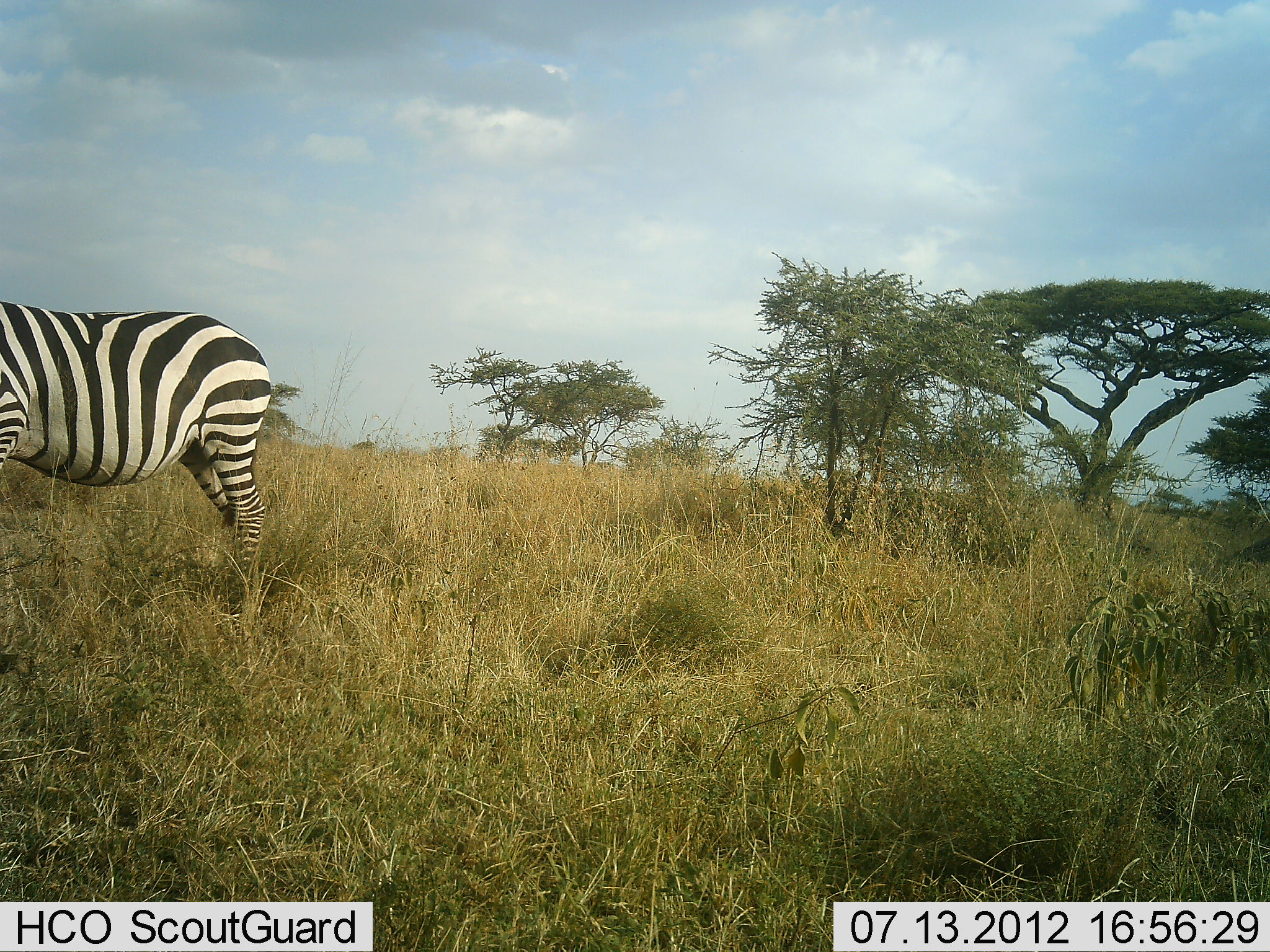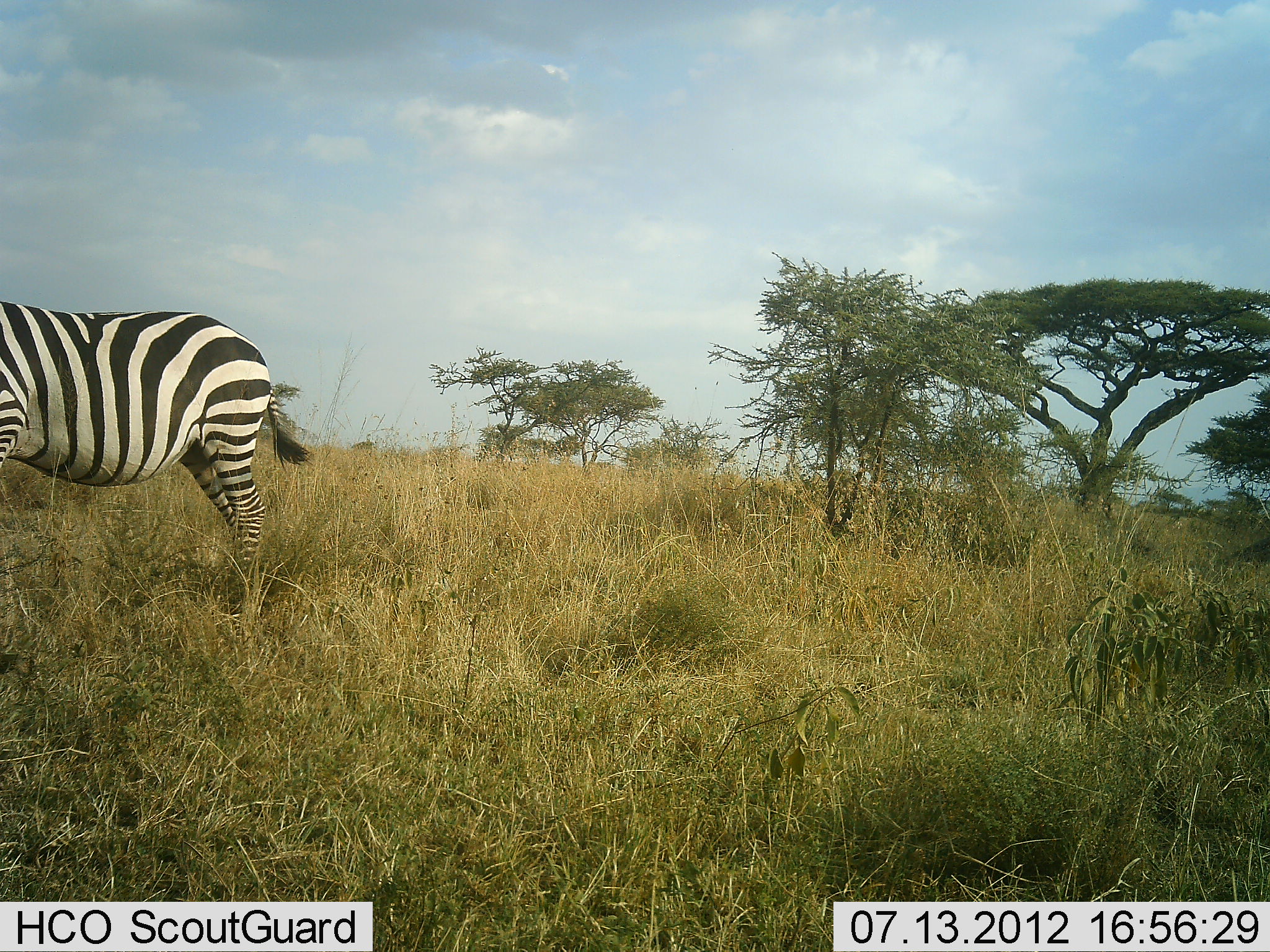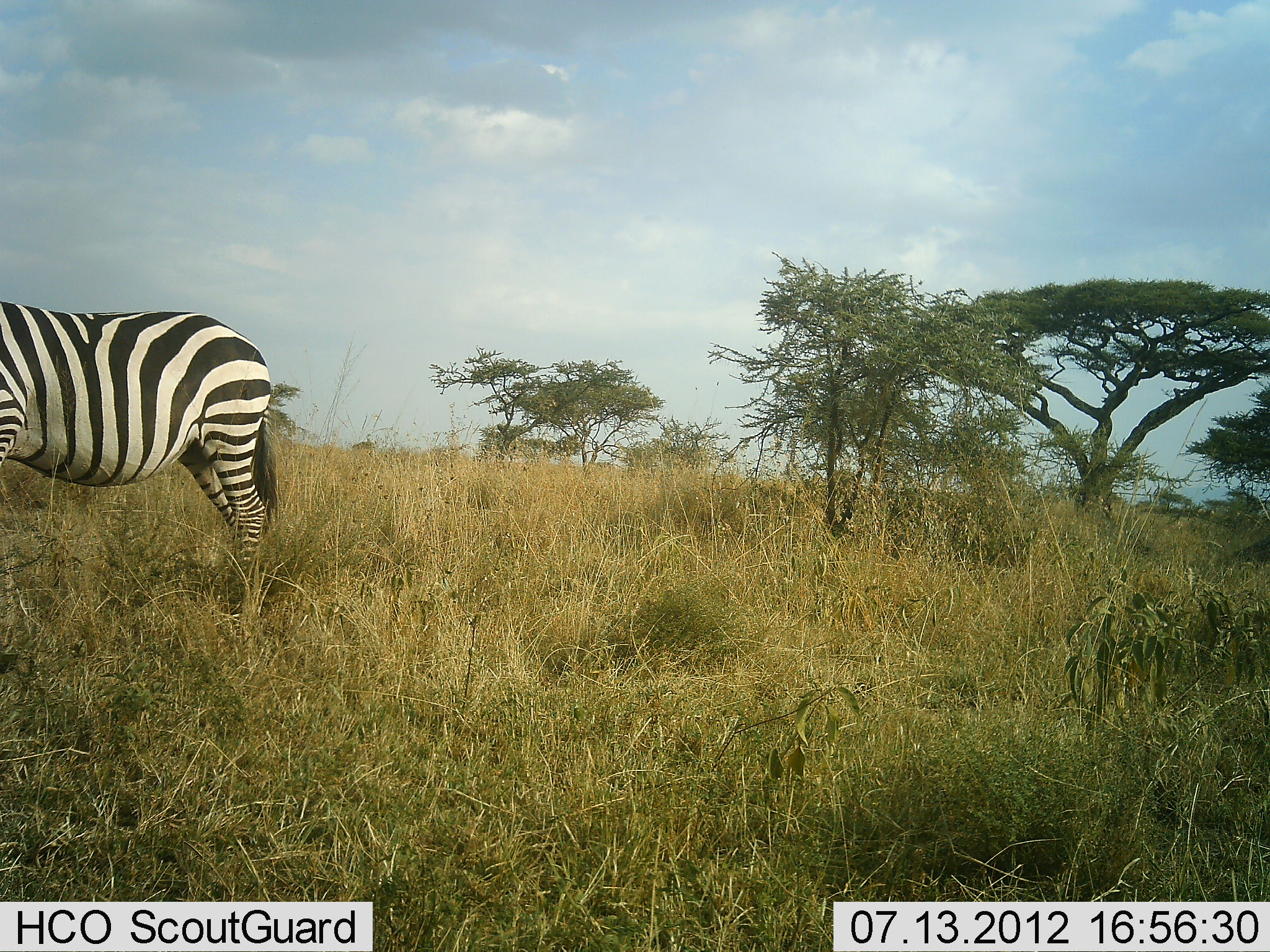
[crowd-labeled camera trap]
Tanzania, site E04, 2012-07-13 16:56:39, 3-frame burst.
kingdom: Animalia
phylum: Chordata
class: Mammalia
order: Perissodactyla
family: Equidae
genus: Equus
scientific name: Equus quagga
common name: plains zebra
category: zebra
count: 1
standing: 100%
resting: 0%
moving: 0%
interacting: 0%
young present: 0%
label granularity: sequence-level